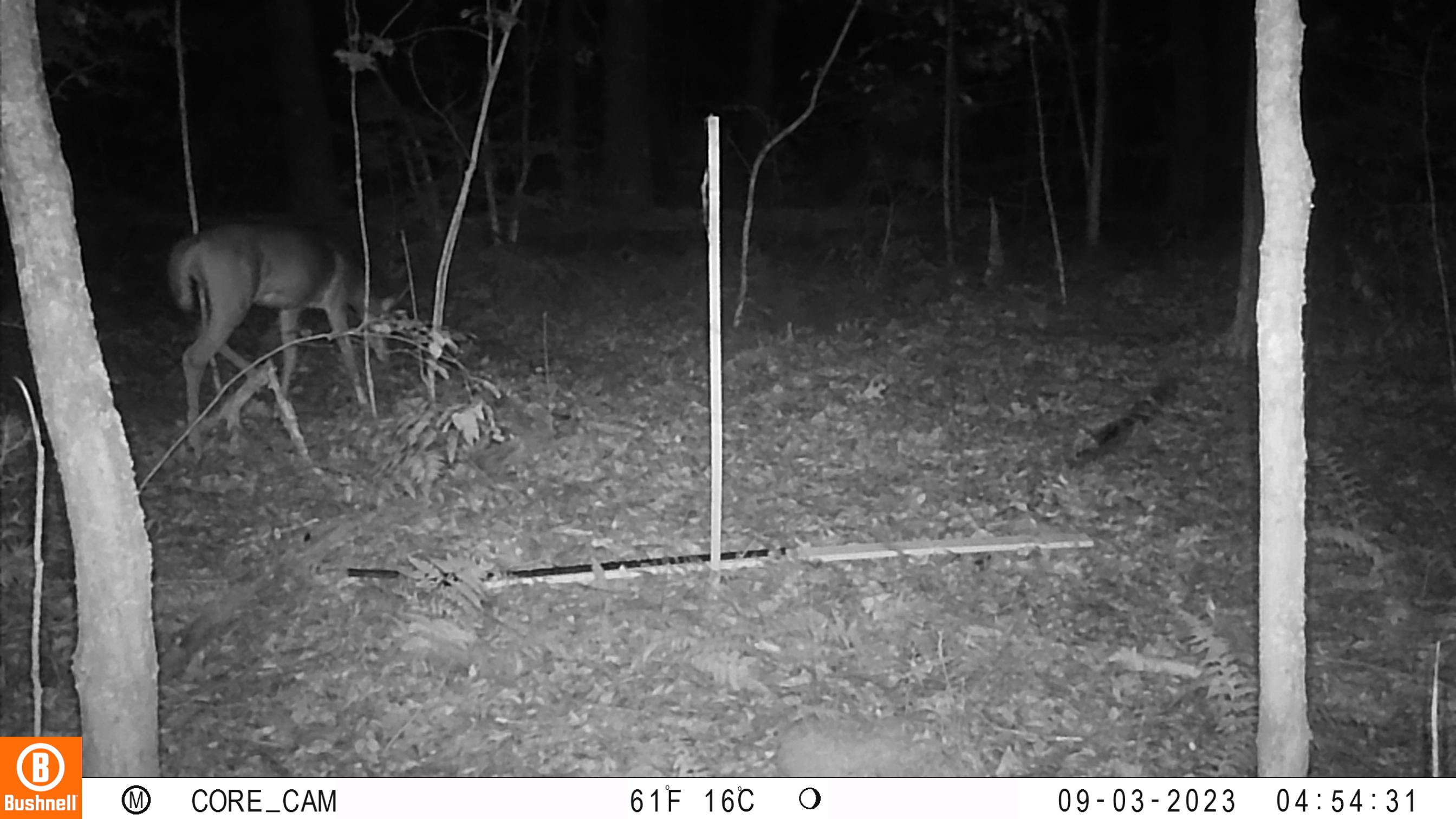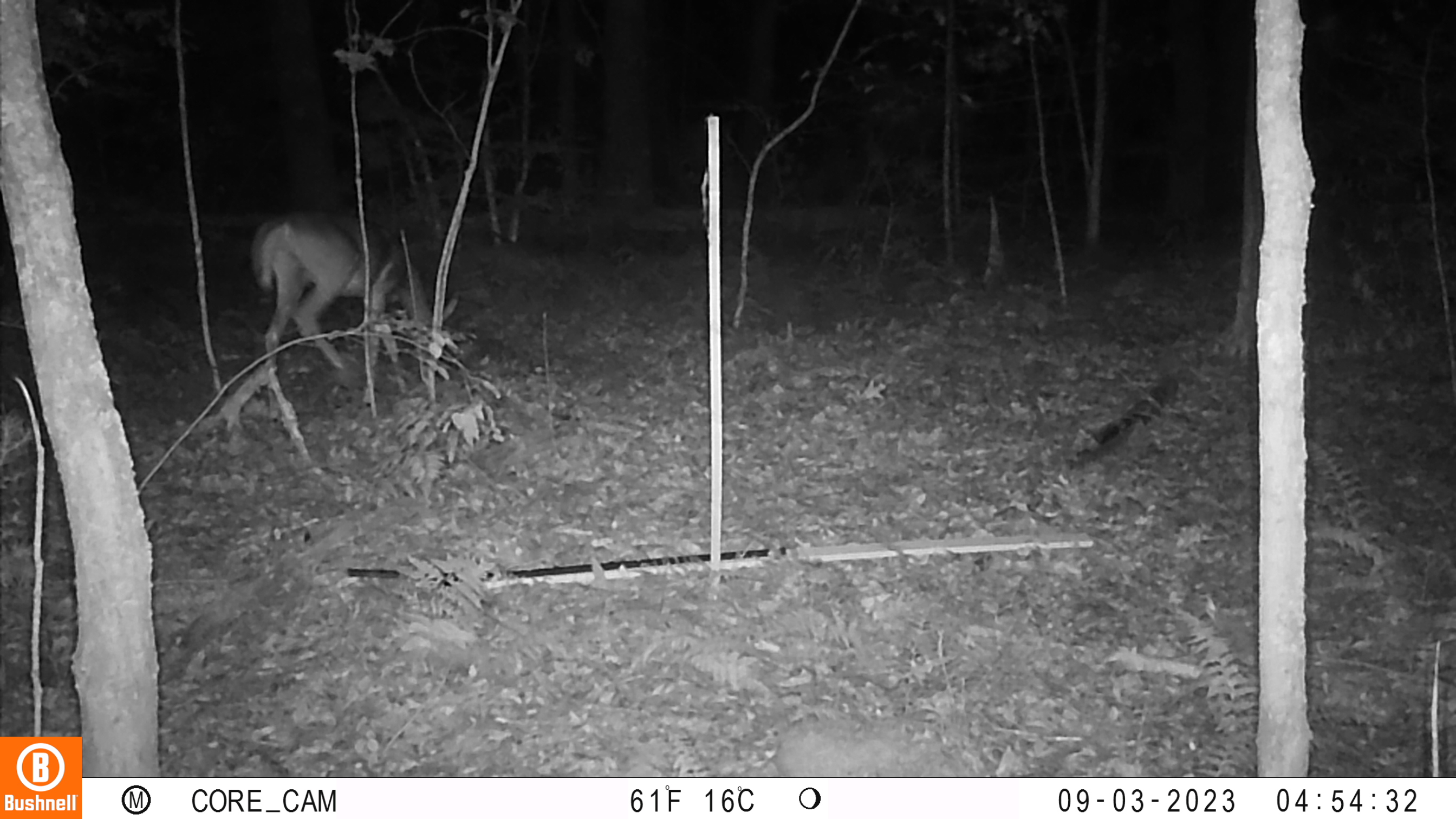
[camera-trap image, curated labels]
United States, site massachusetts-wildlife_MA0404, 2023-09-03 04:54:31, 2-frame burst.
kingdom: Animalia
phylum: Chordata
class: Mammalia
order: Artiodactyla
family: Cervidae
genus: Odocoileus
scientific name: Odocoileus virginianus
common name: white-tailed deer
White-tailed deer (Odocoileus virginianus).